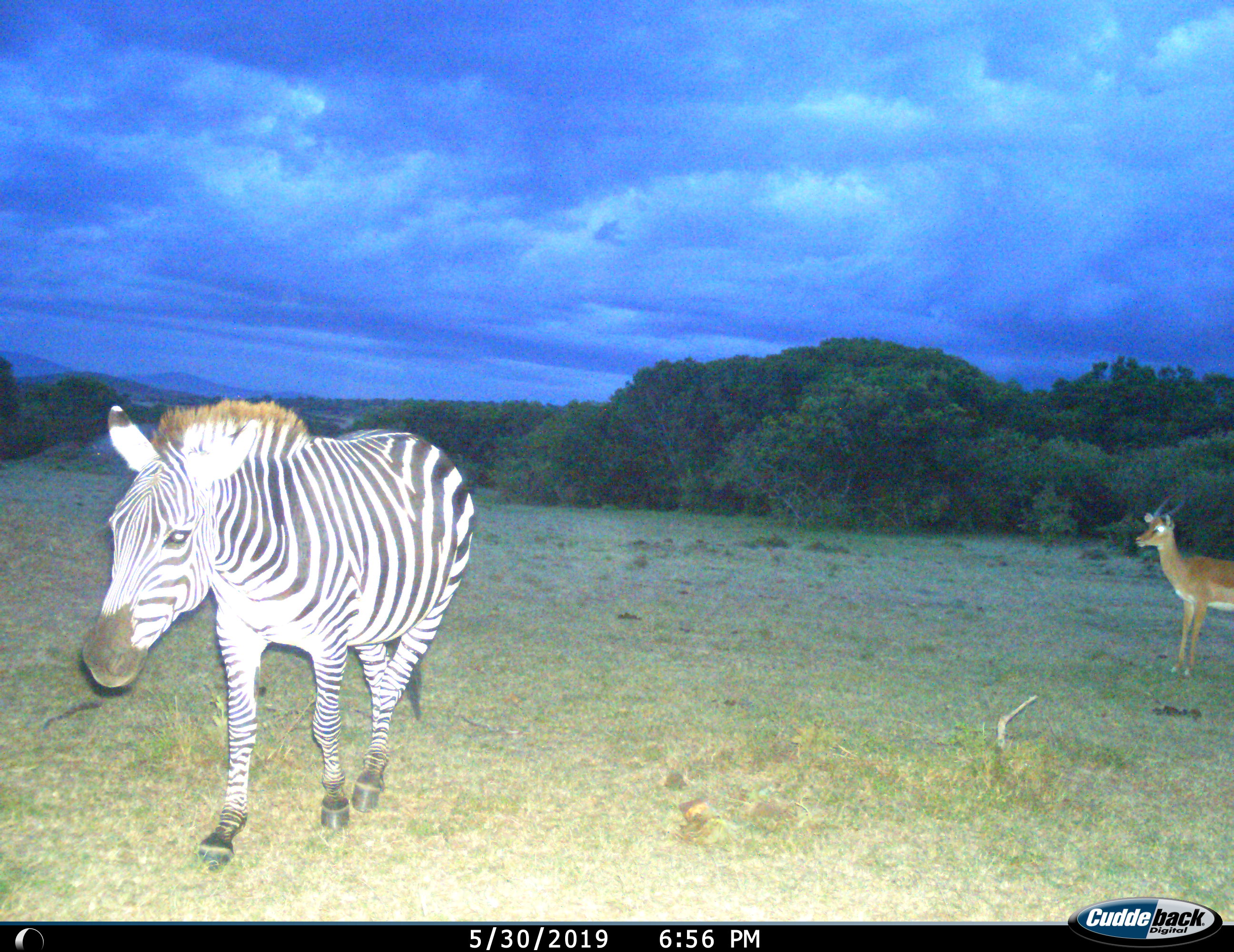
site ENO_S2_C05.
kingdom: Animalia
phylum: Chordata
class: Mammalia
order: Artiodactyla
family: Bovidae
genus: Aepyceros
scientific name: Aepyceros melampus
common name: impala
Impala (Aepyceros melampus), count 1. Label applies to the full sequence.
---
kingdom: Animalia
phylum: Chordata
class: Mammalia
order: Perissodactyla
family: Equidae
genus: Equus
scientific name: Equus quagga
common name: plains zebra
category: zebraplains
Zebraplains (plains zebra) (Equus quagga), count 1. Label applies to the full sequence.